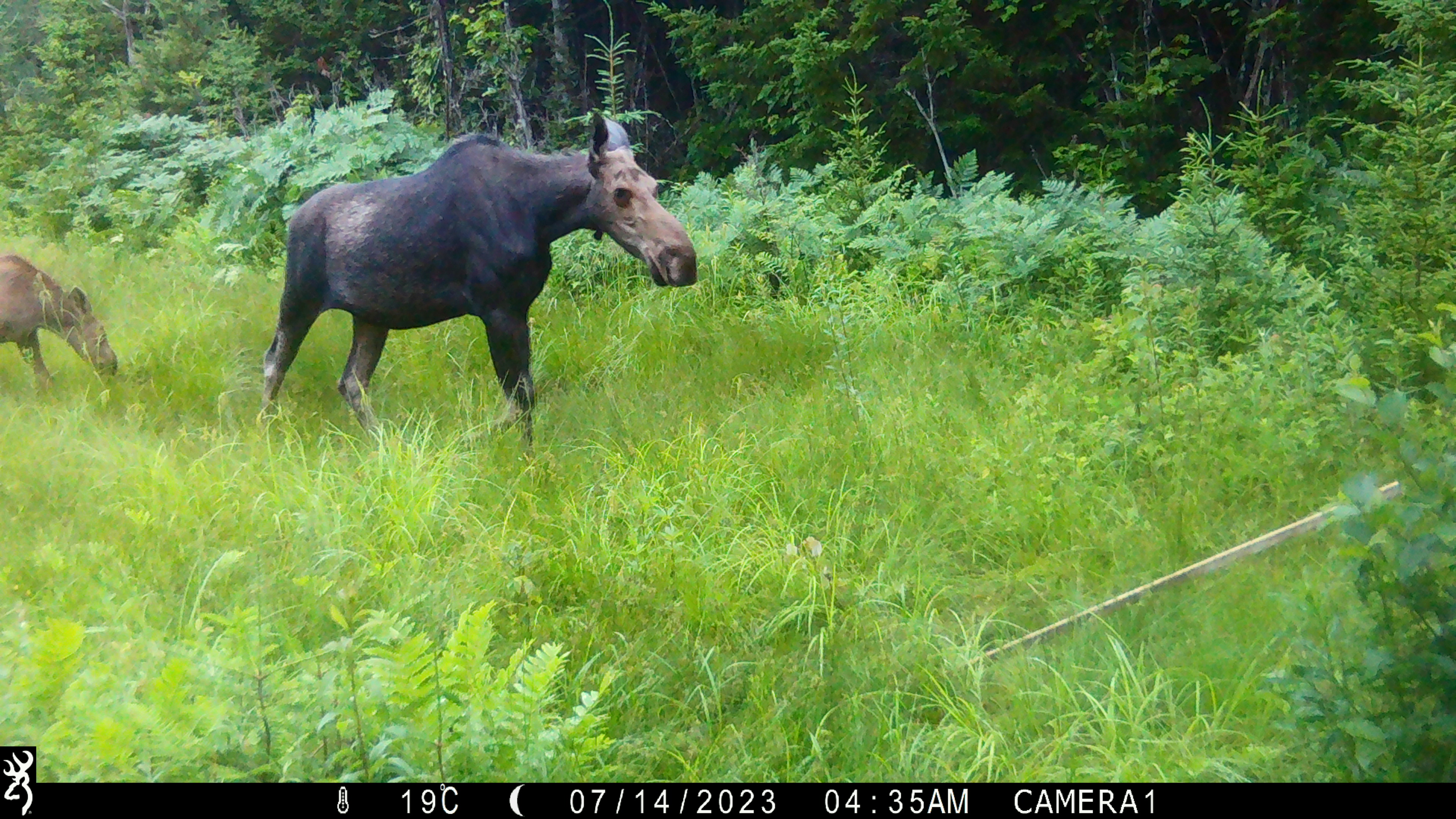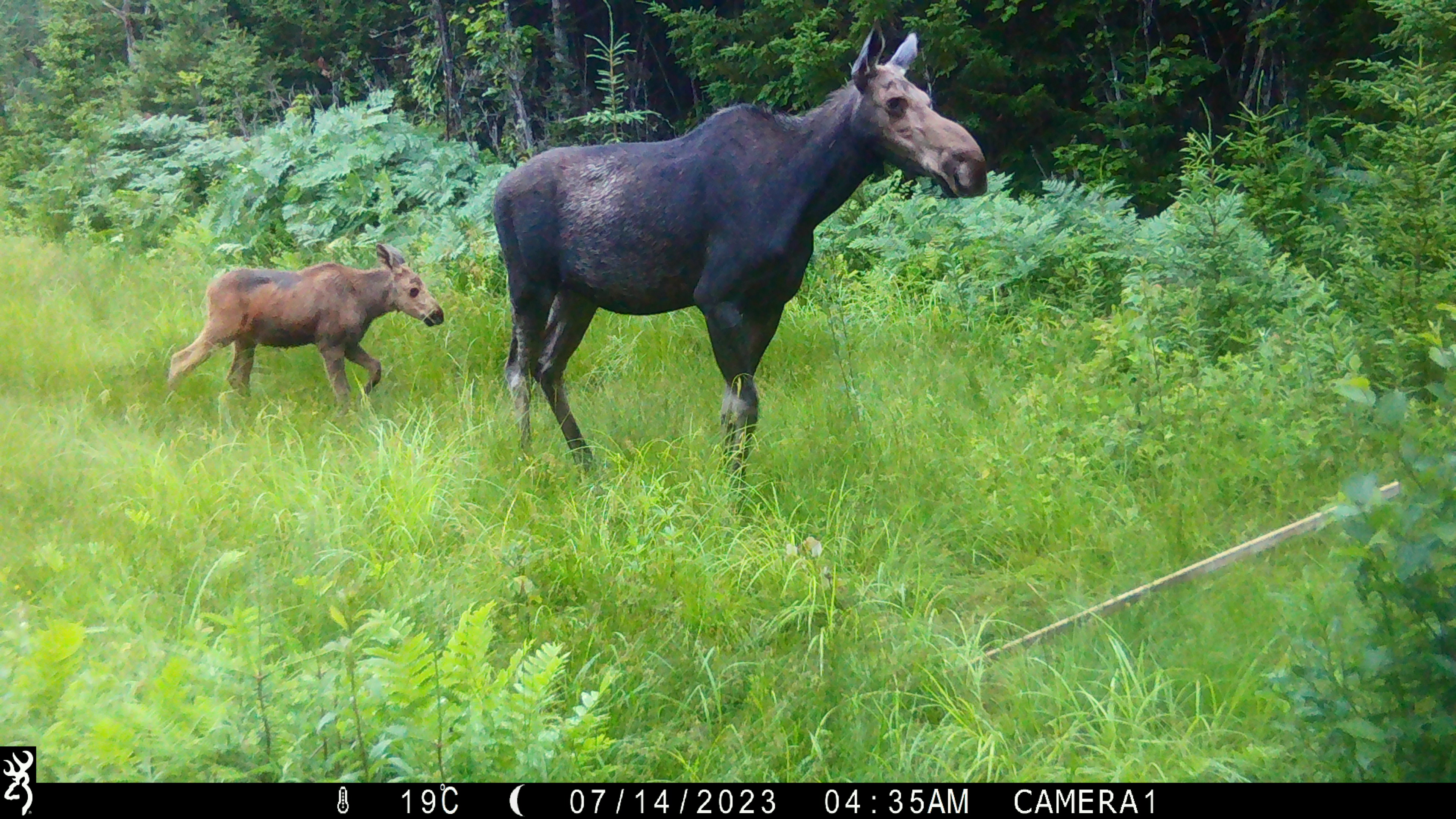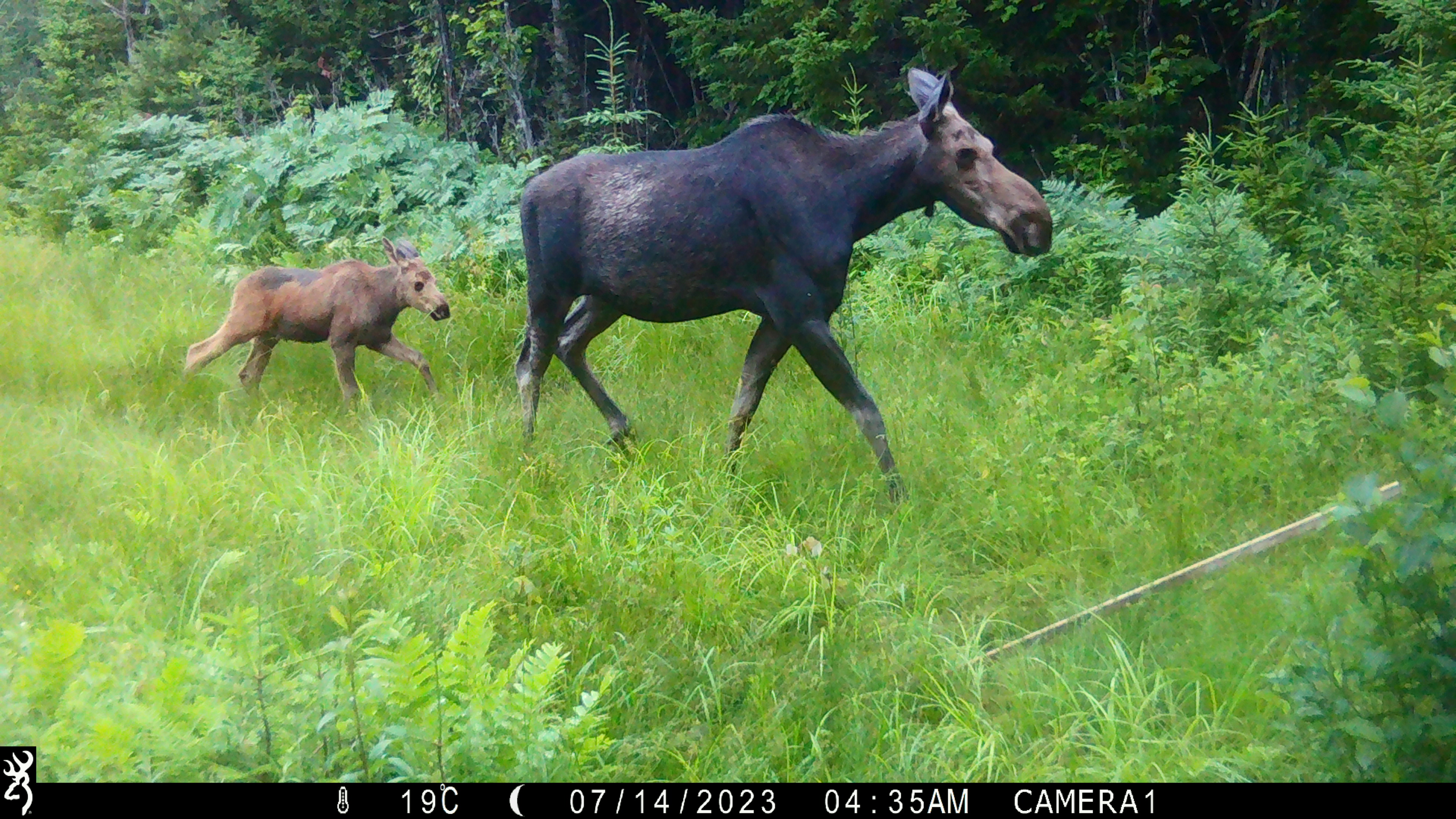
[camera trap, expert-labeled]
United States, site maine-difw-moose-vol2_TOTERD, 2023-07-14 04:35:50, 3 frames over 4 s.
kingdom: Animalia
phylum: Chordata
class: Mammalia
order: Artiodactyla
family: Cervidae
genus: Alces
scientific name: Alces alces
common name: moose